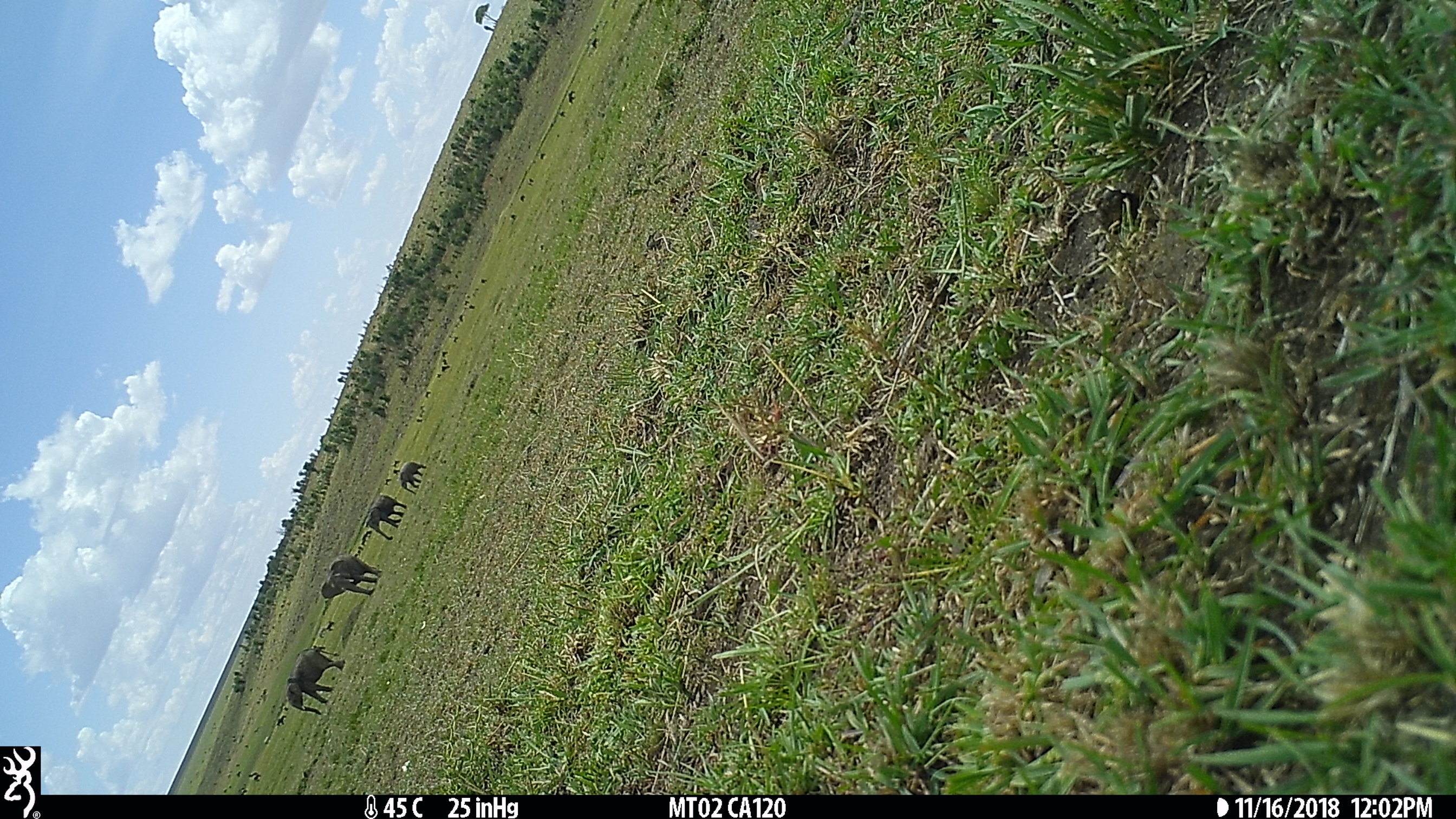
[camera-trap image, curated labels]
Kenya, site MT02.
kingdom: Animalia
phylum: Chordata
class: Mammalia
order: Proboscidea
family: Elephantidae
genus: Loxodonta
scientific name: Loxodonta africana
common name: elephant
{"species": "elephant (Loxodonta africana)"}